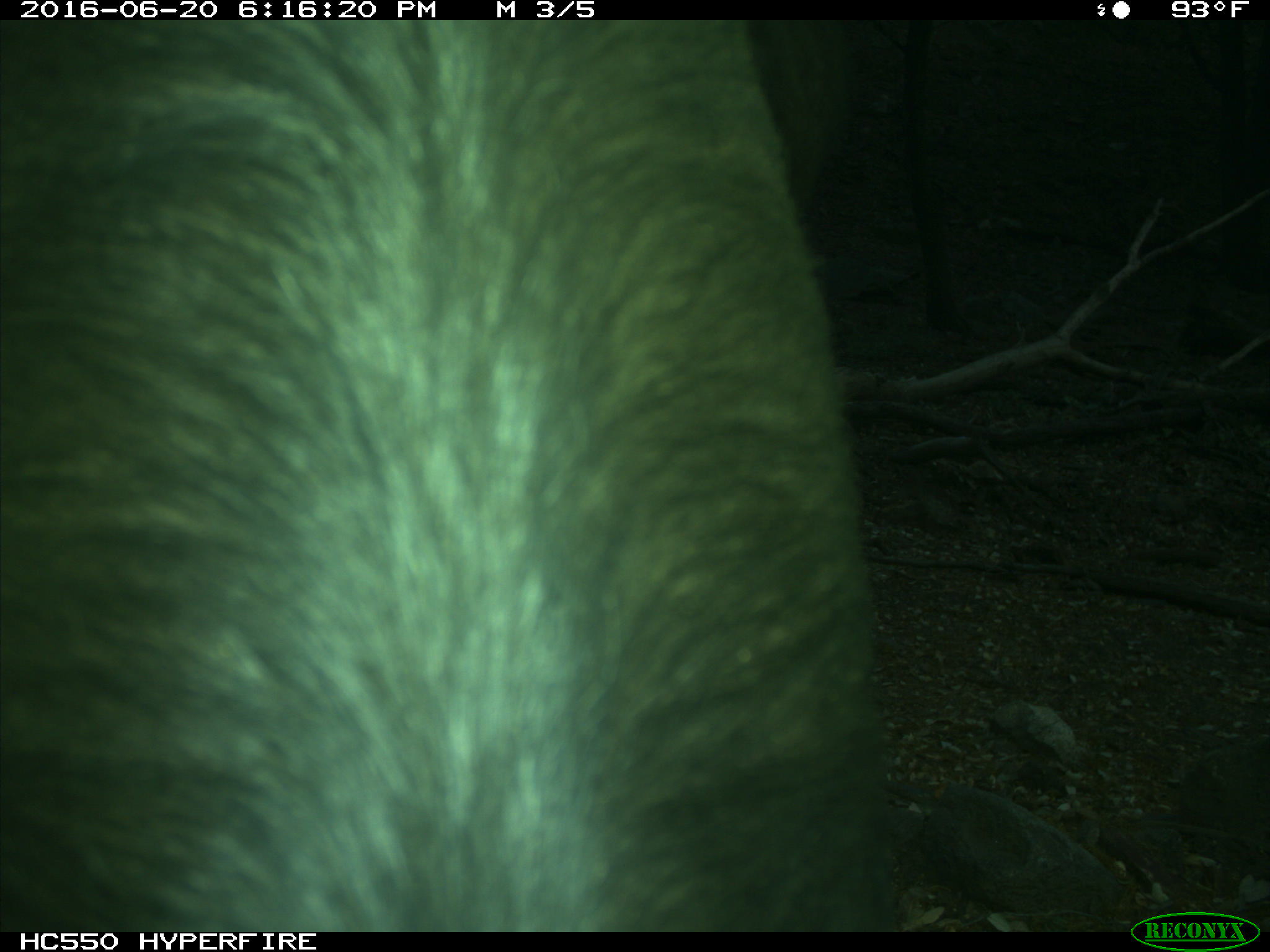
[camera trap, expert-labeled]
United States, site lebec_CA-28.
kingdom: Animalia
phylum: Chordata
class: Mammalia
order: Artiodactyla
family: Bovidae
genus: Bos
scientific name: Bos taurus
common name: domestic cow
Bos taurus (domestic cow).